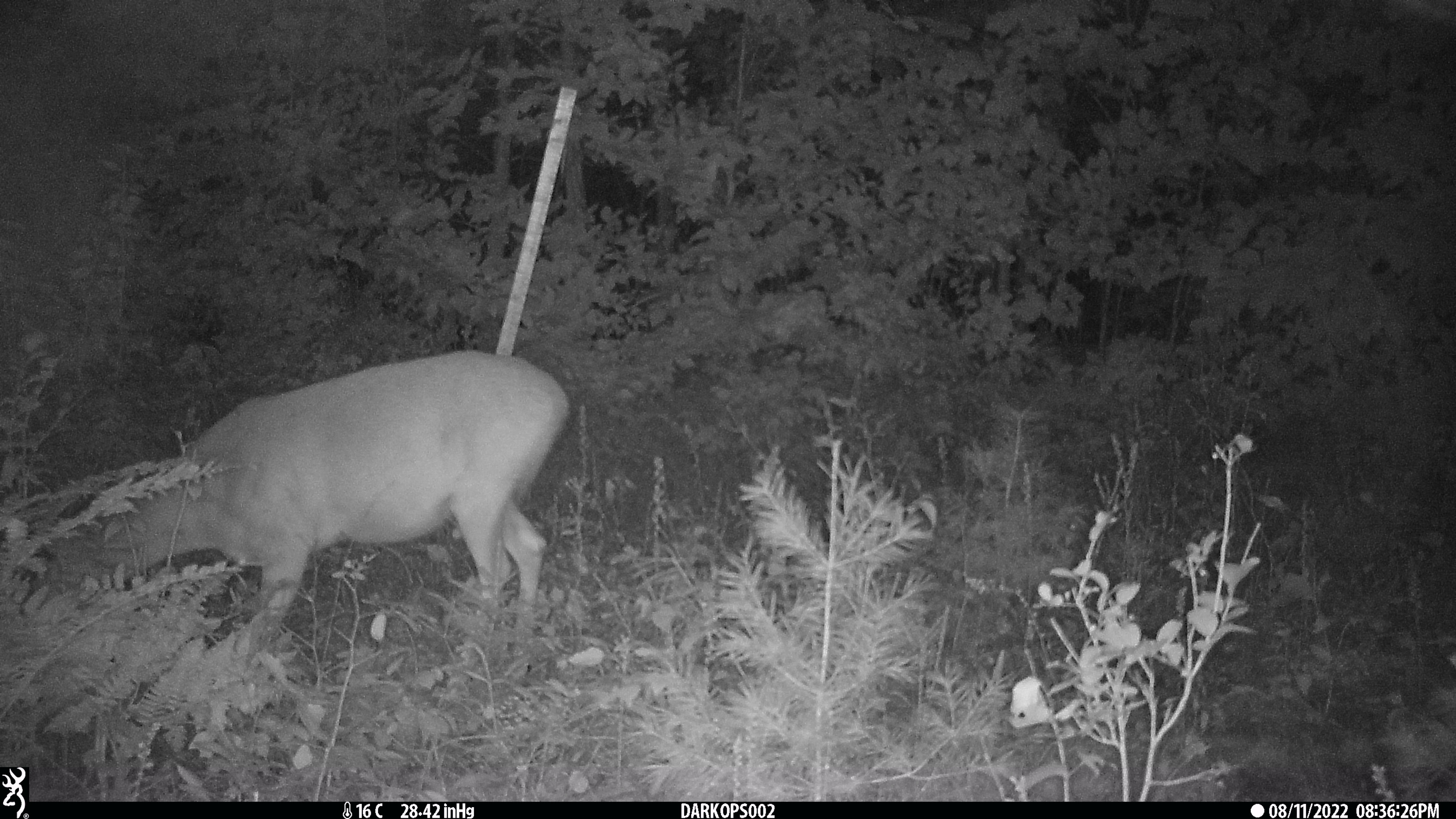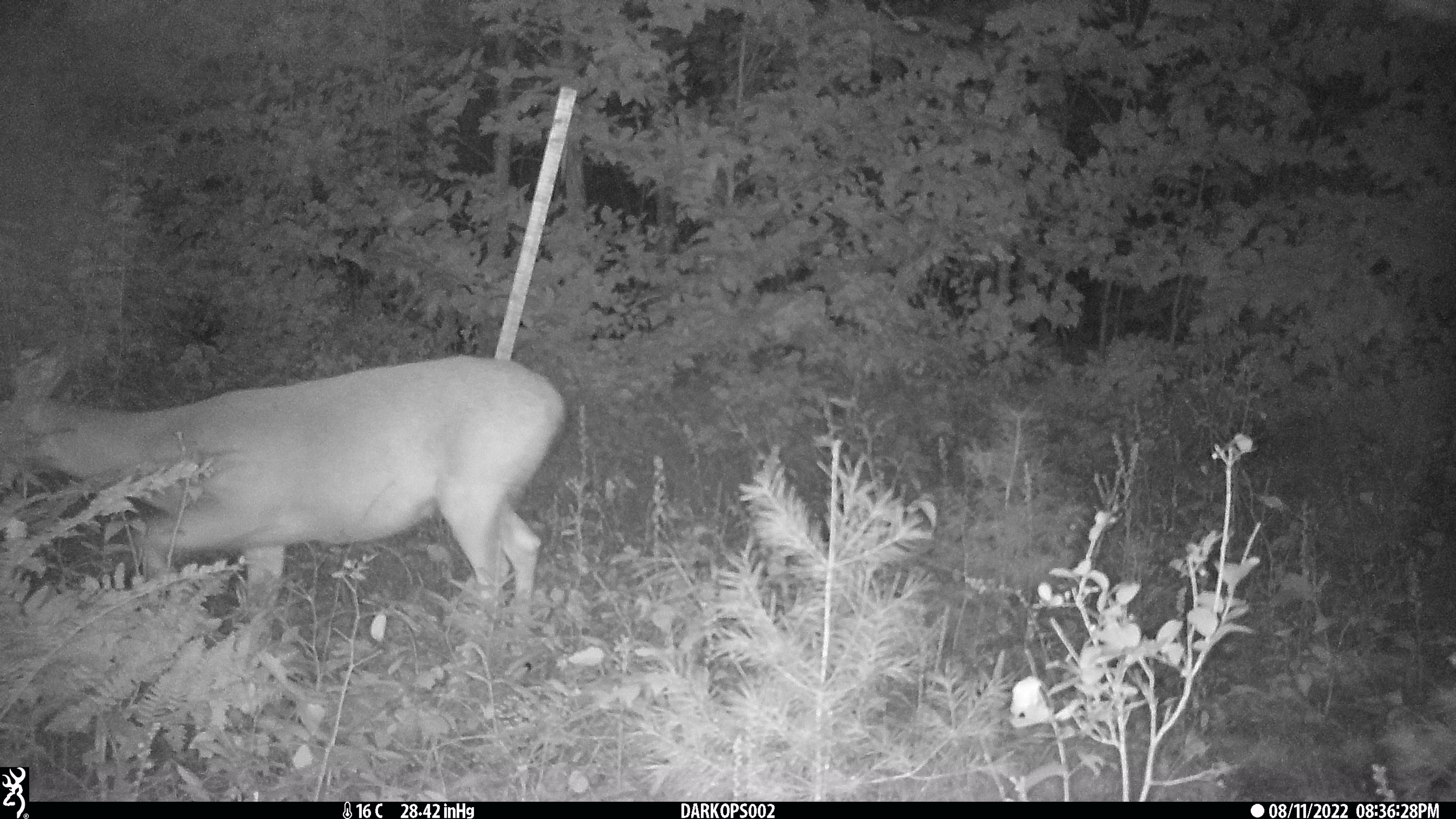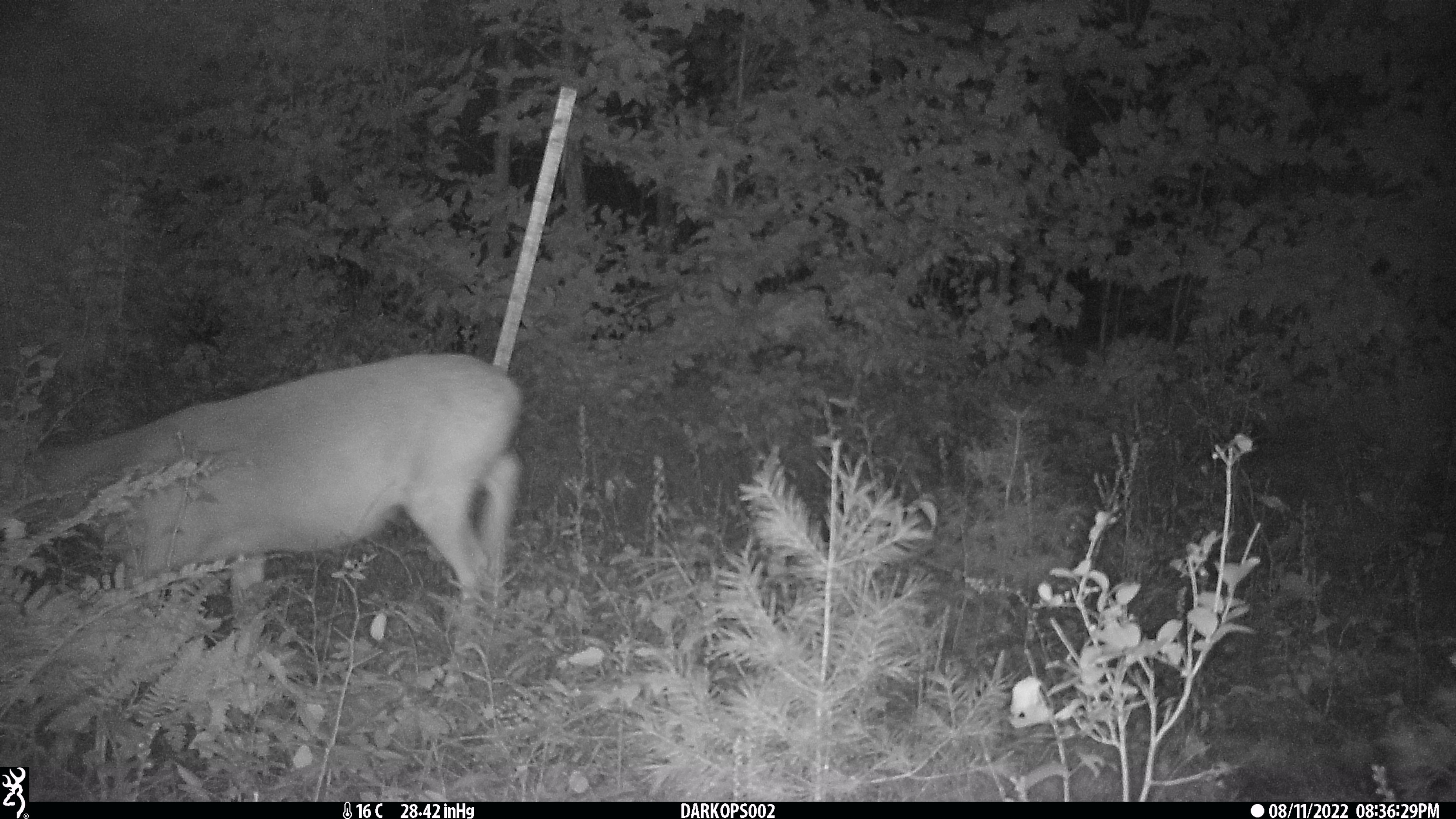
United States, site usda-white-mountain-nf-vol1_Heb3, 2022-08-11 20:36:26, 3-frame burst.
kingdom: Animalia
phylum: Chordata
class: Mammalia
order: Artiodactyla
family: Cervidae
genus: Odocoileus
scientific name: Odocoileus virginianus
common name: white-tailed deer